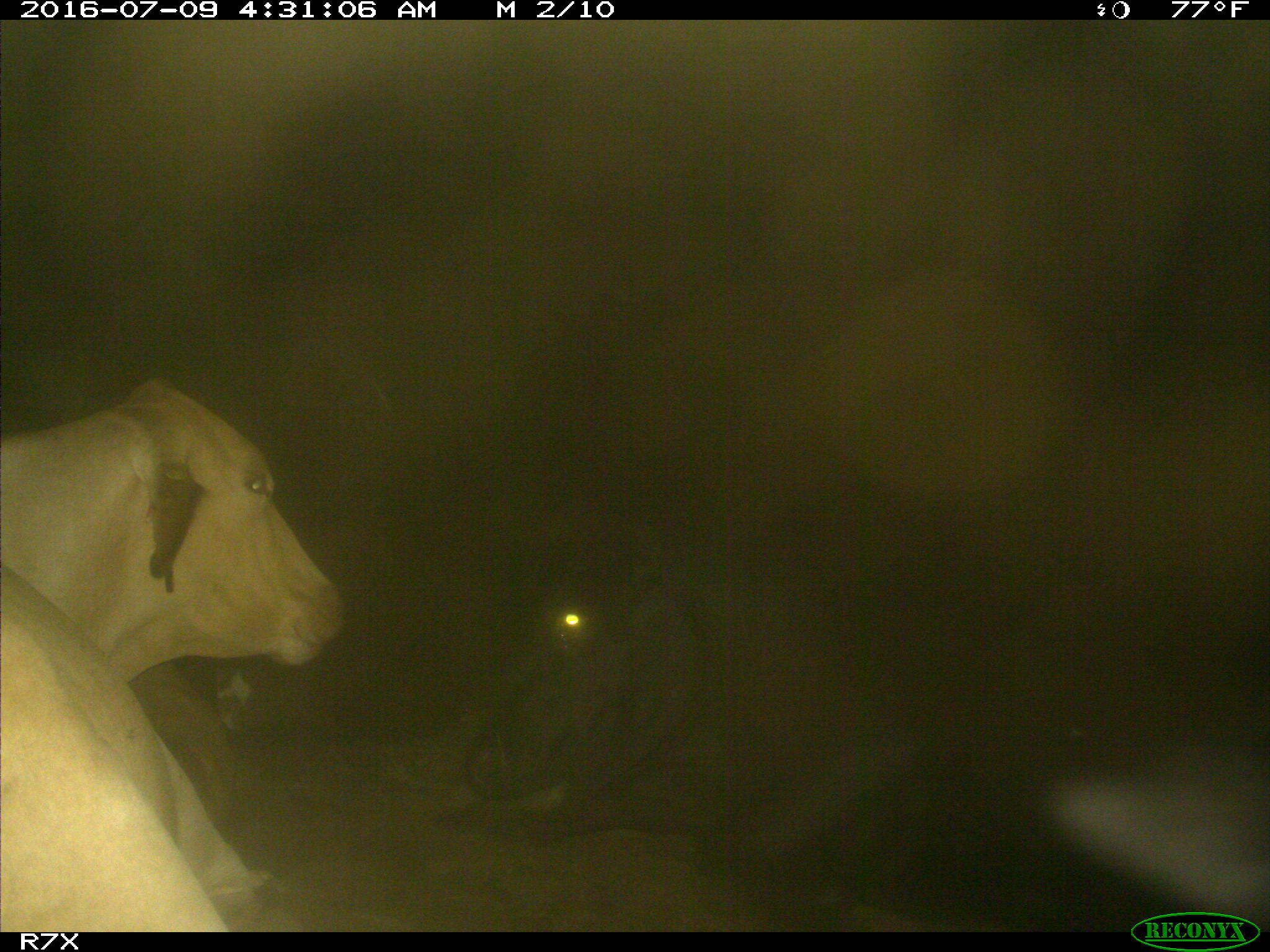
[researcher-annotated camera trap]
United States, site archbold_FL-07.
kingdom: Animalia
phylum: Chordata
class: Mammalia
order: Artiodactyla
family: Bovidae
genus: Bos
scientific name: Bos taurus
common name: domestic cow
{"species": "Bos taurus (domestic cow)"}